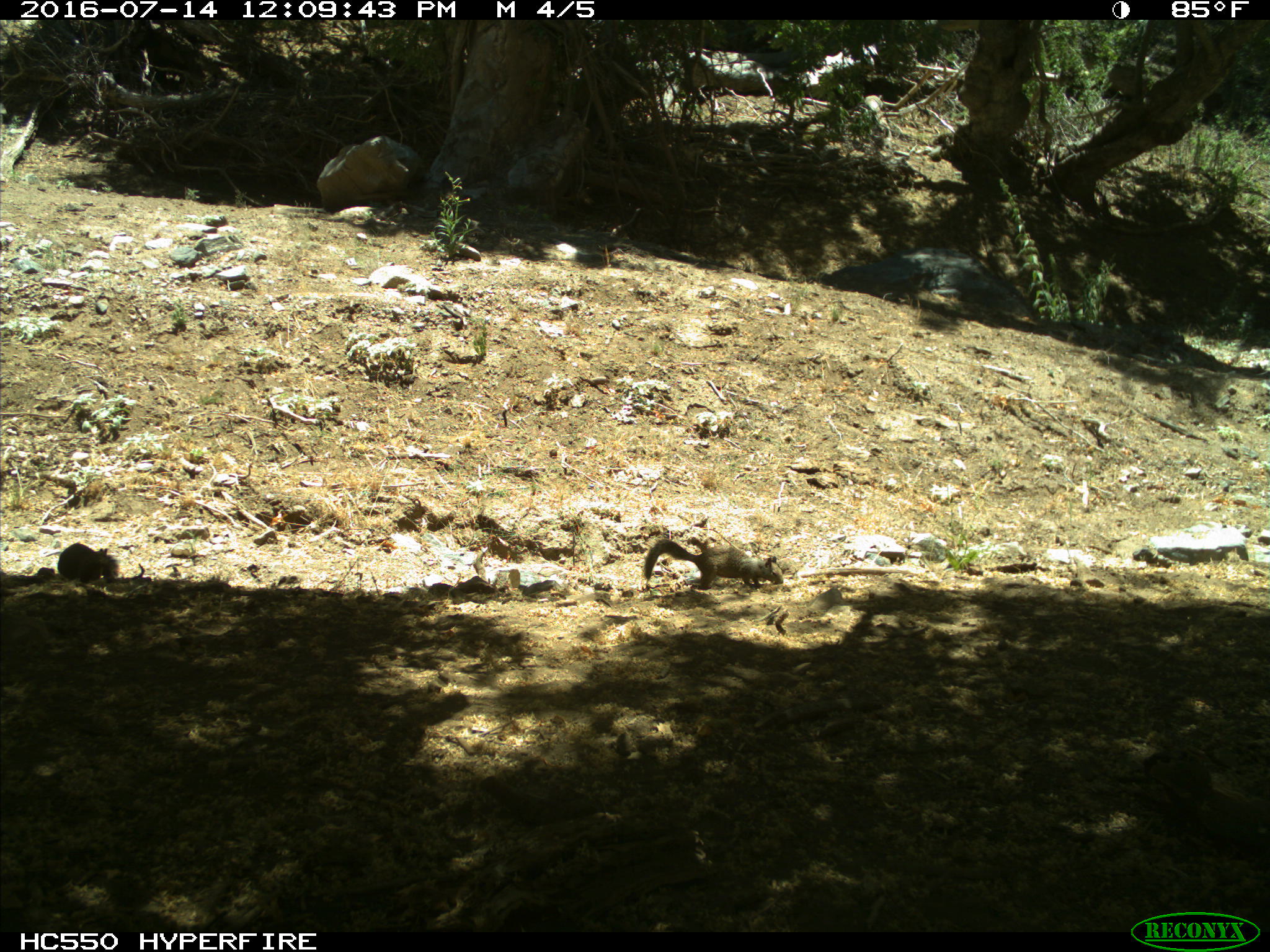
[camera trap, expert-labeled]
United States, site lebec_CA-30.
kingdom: Animalia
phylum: Chordata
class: Mammalia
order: Rodentia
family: Sciuridae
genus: Otospermophilus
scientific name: Otospermophilus beecheyi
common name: california ground squirrel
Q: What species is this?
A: Otospermophilus beecheyi (california ground squirrel).